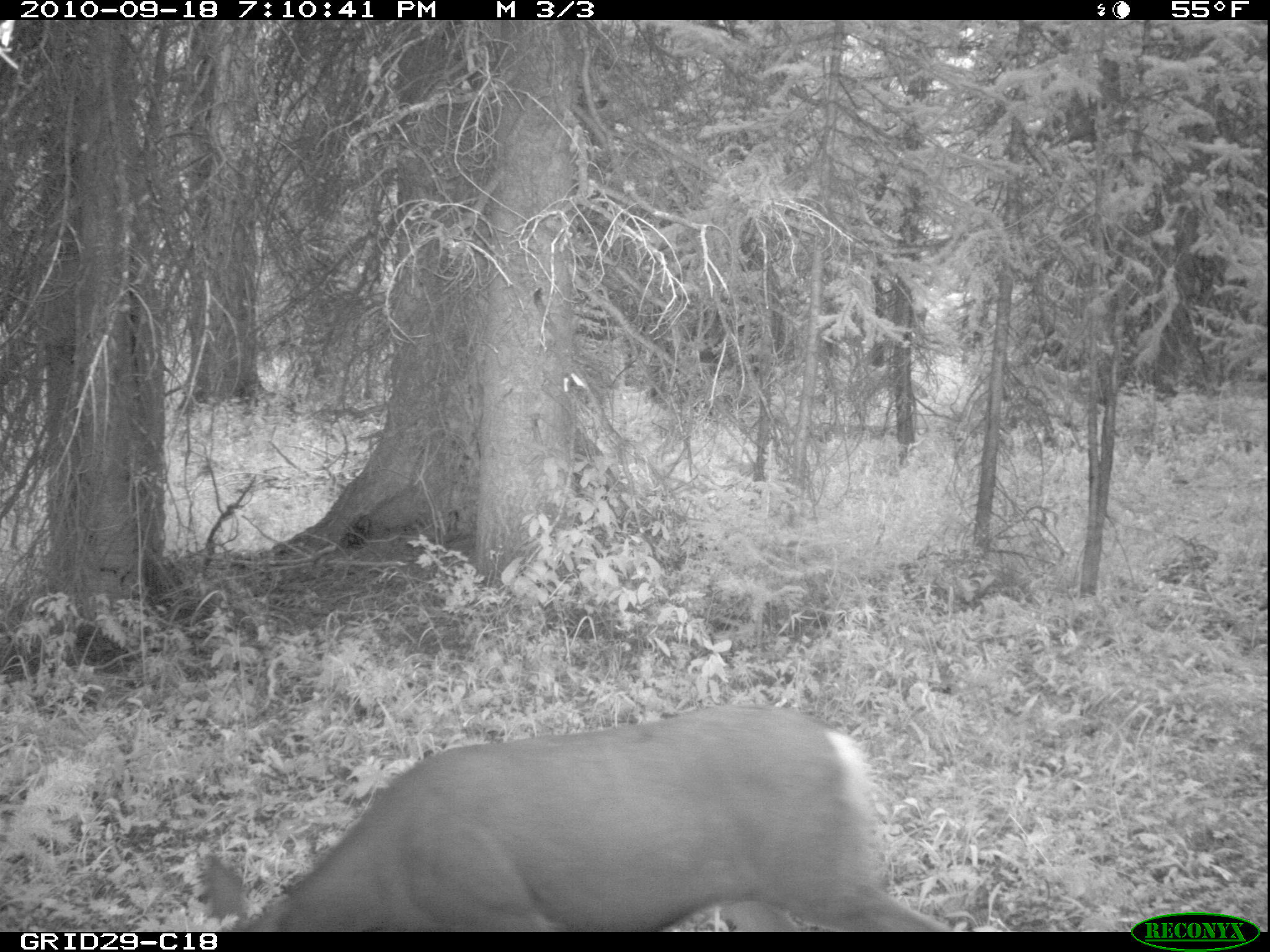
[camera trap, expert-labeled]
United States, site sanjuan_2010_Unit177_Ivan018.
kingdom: Animalia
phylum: Chordata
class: Mammalia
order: Artiodactyla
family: Cervidae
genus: Odocoileus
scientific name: Odocoileus hemionus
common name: mule deer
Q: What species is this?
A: Odocoileus hemionus (mule deer).